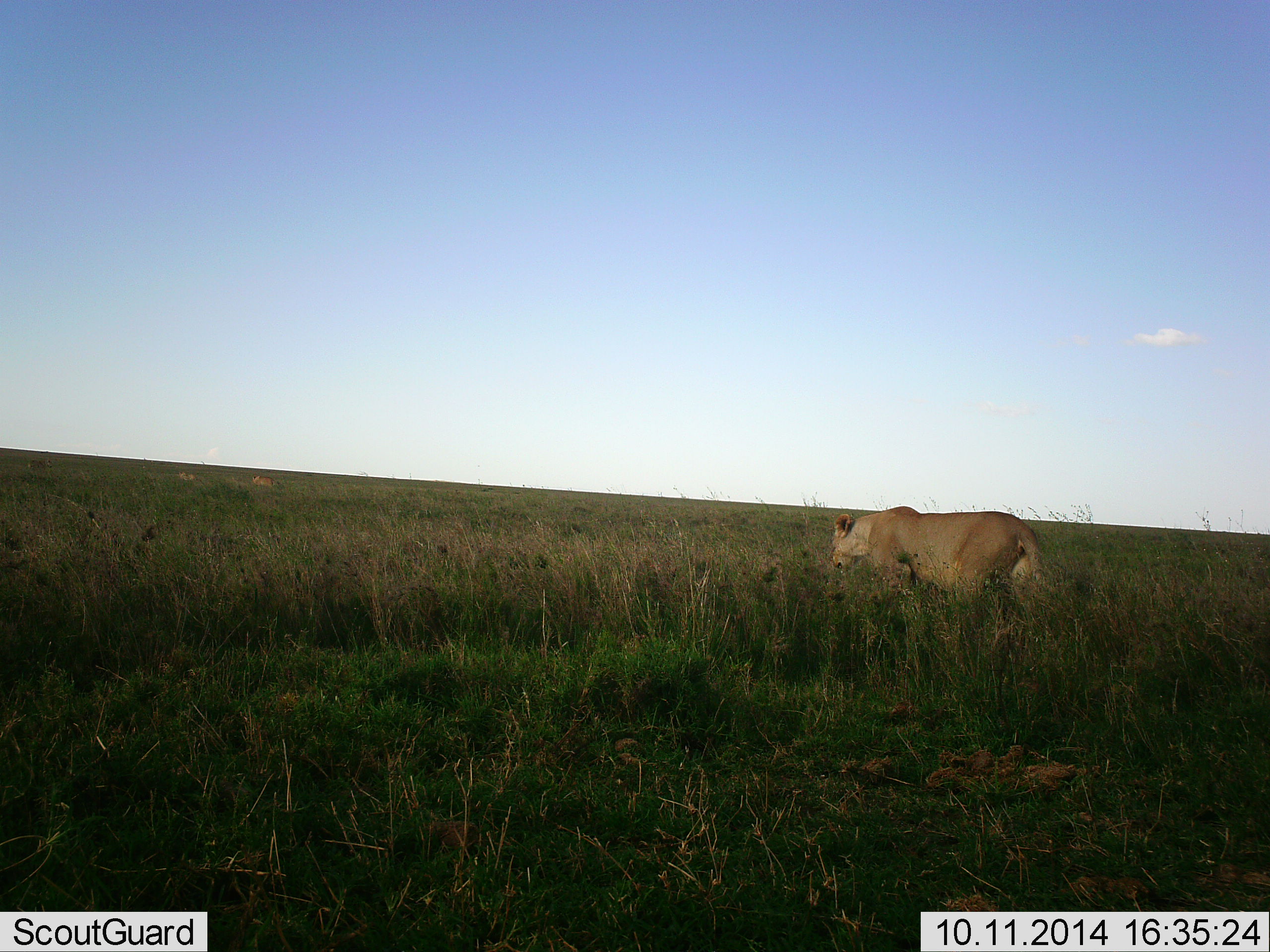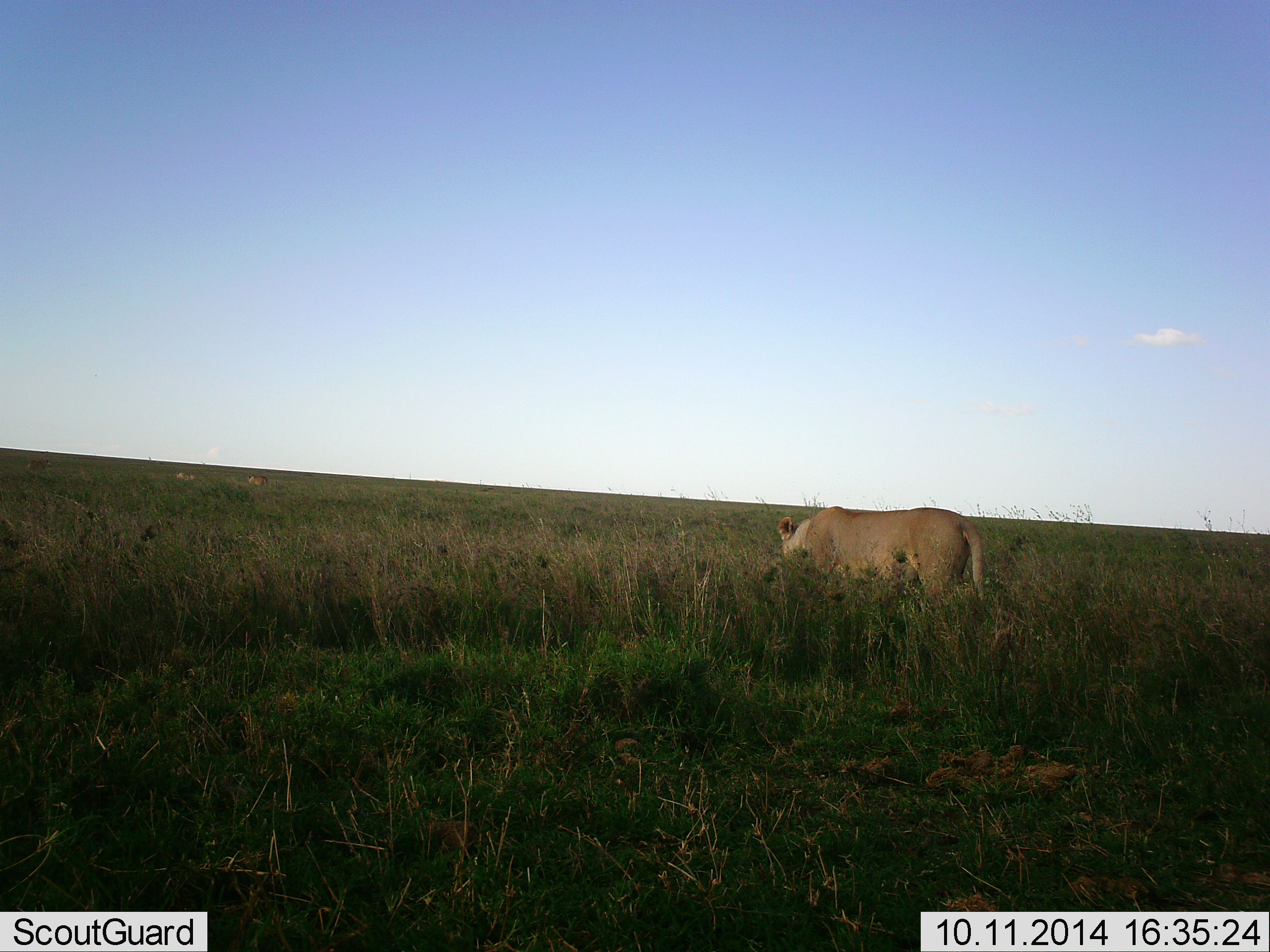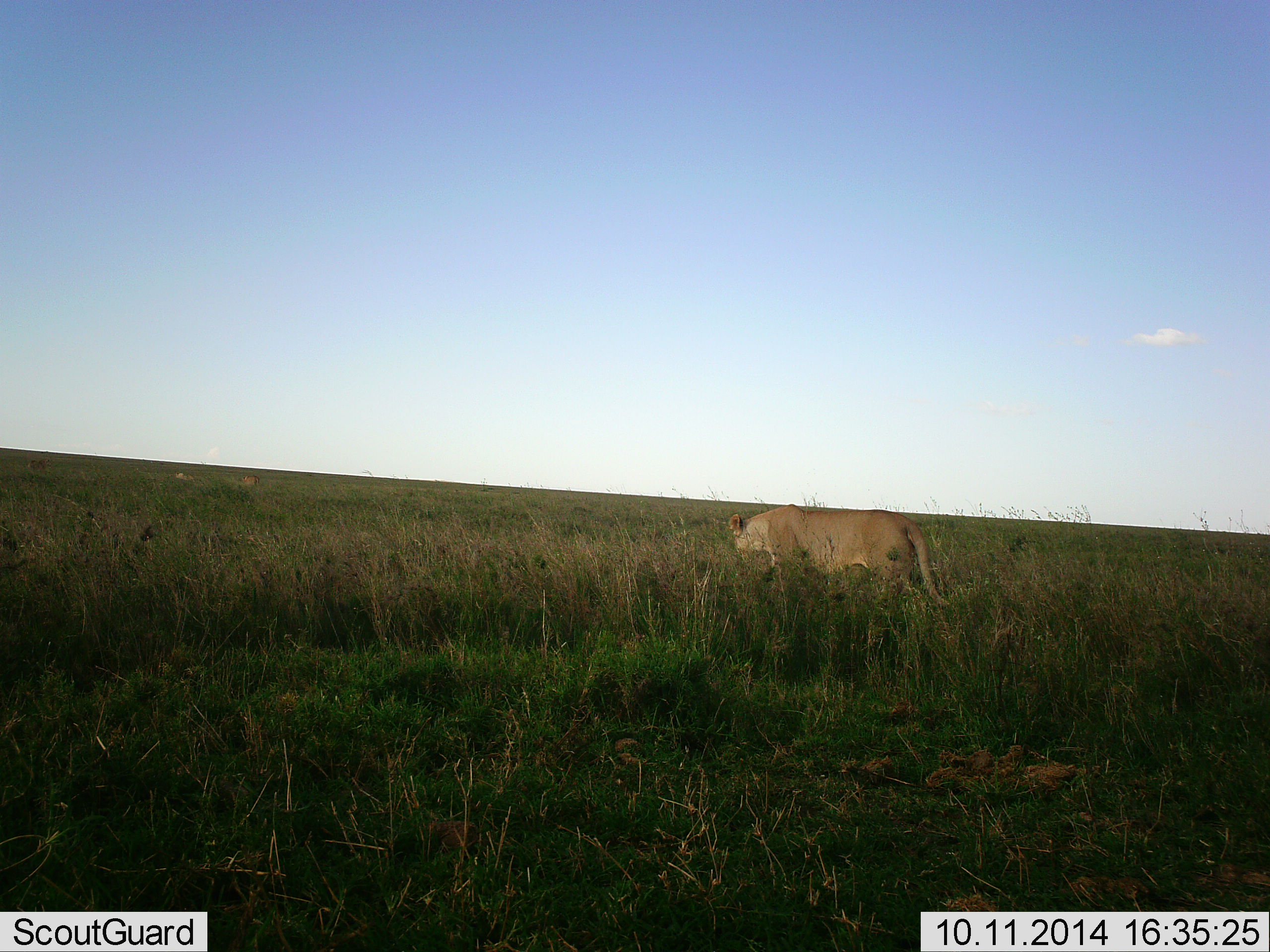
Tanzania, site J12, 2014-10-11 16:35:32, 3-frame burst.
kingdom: Animalia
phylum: Chordata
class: Mammalia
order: Carnivora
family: Felidae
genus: Panthera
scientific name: Panthera leo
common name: lion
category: lionfemale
Lionfemale (lion) (Panthera leo), count 1. Behavior (volunteer vote fractions): standing 10%, resting 0%, moving 100%, interacting 0%. Young present (vote fraction): 0%. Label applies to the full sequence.